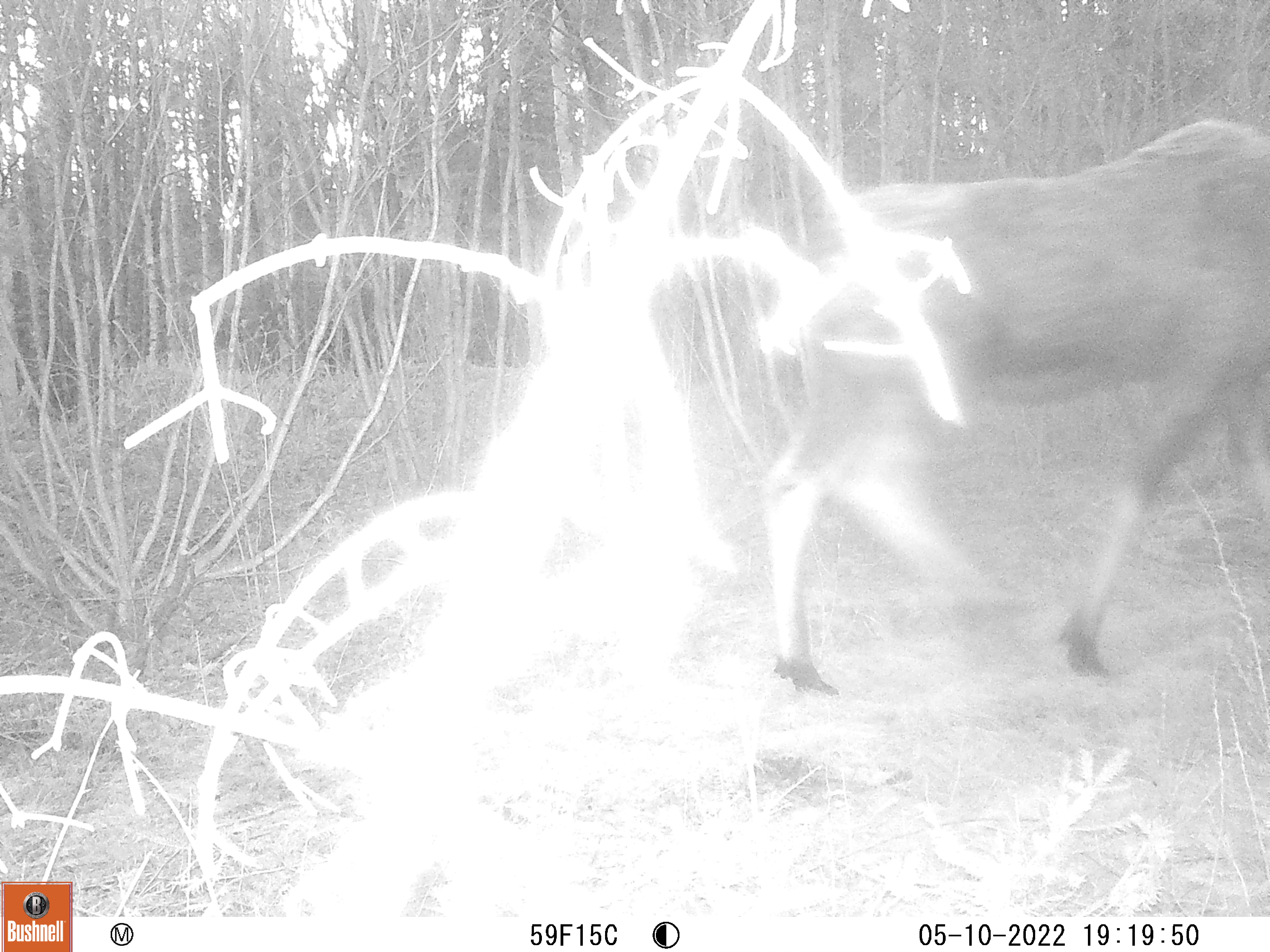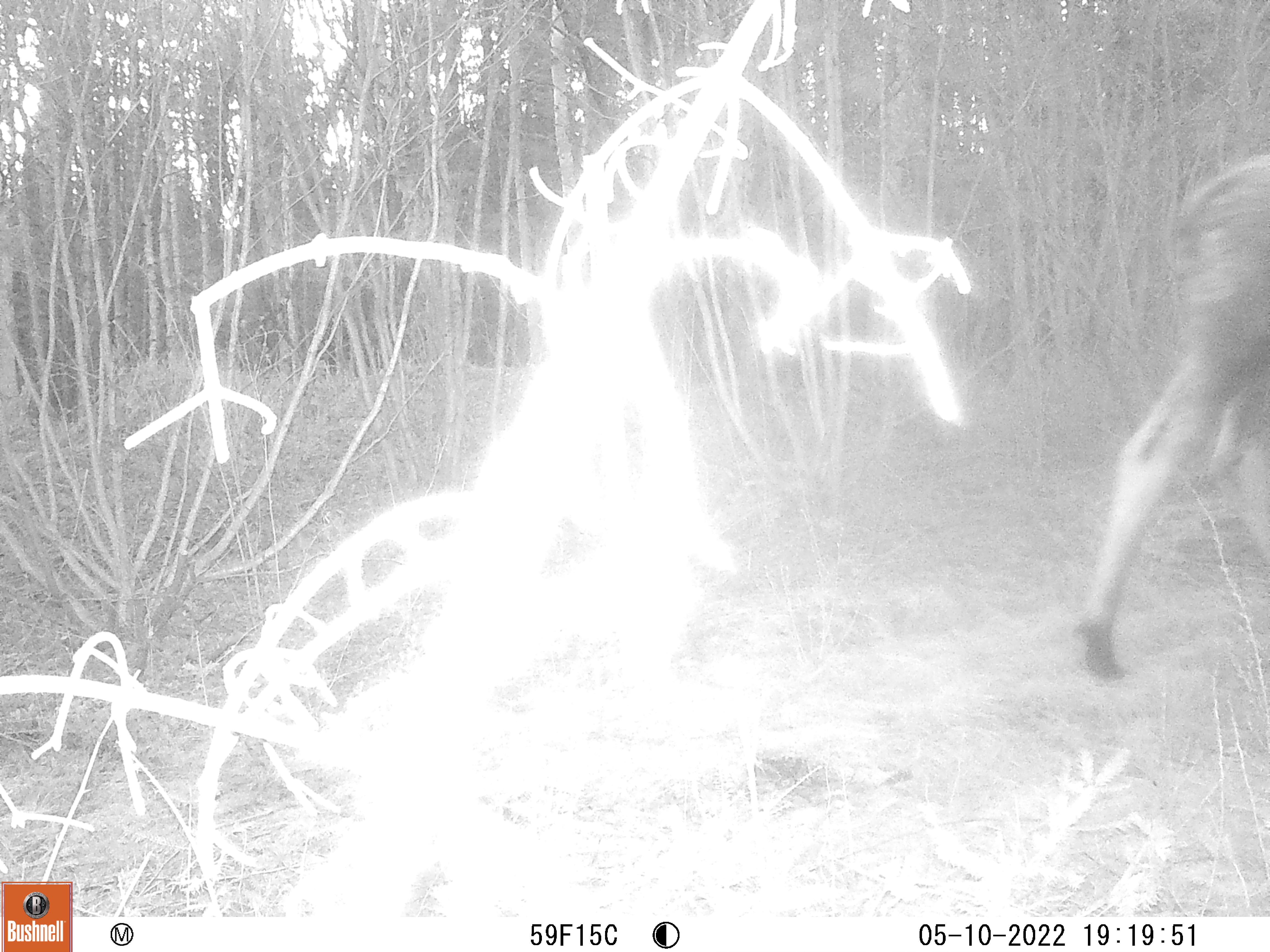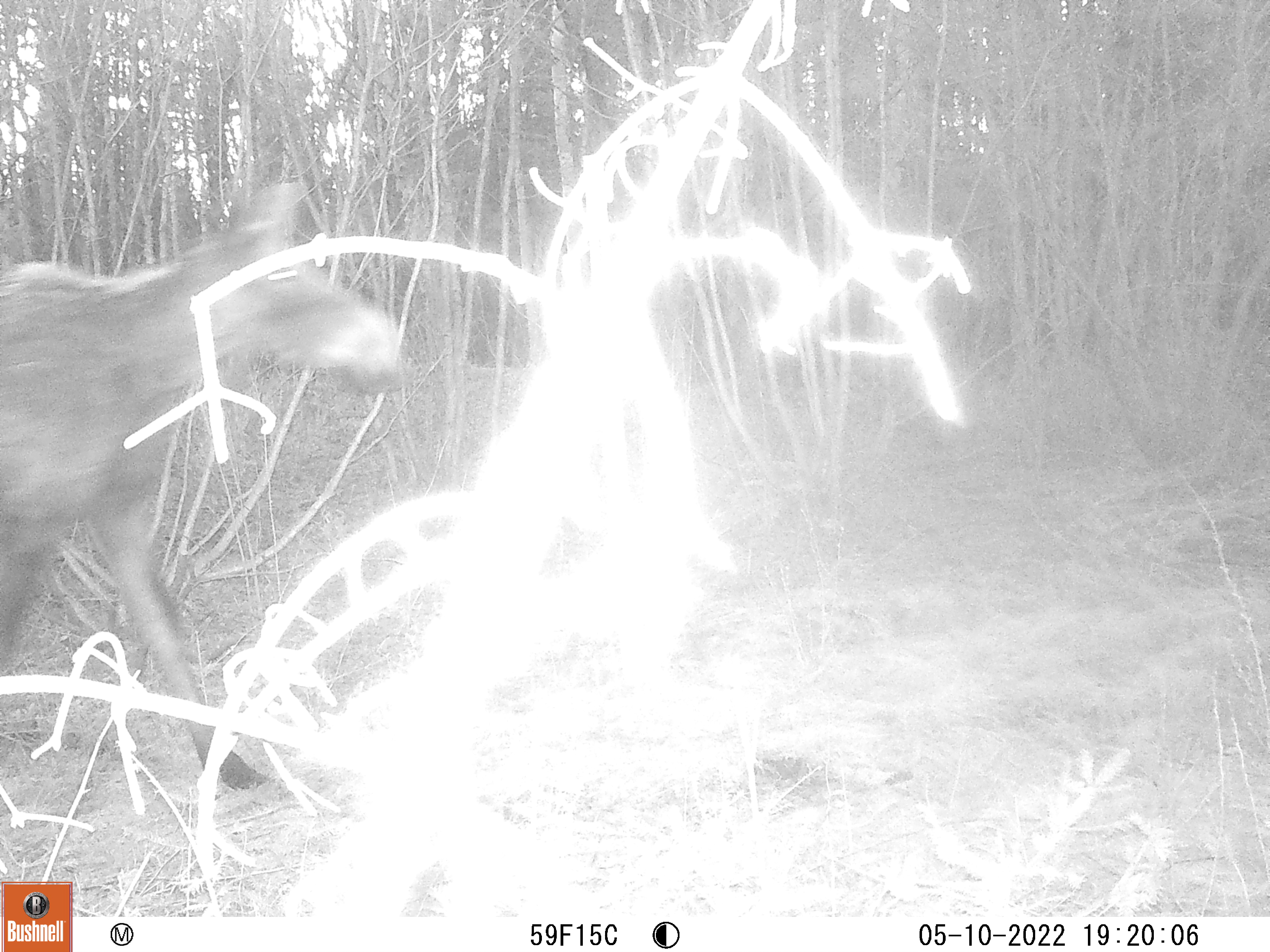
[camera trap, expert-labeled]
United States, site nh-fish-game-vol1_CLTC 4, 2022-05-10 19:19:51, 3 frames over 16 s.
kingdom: Animalia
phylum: Chordata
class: Mammalia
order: Artiodactyla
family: Cervidae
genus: Alces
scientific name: Alces alces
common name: moose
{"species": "moose (Alces alces)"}